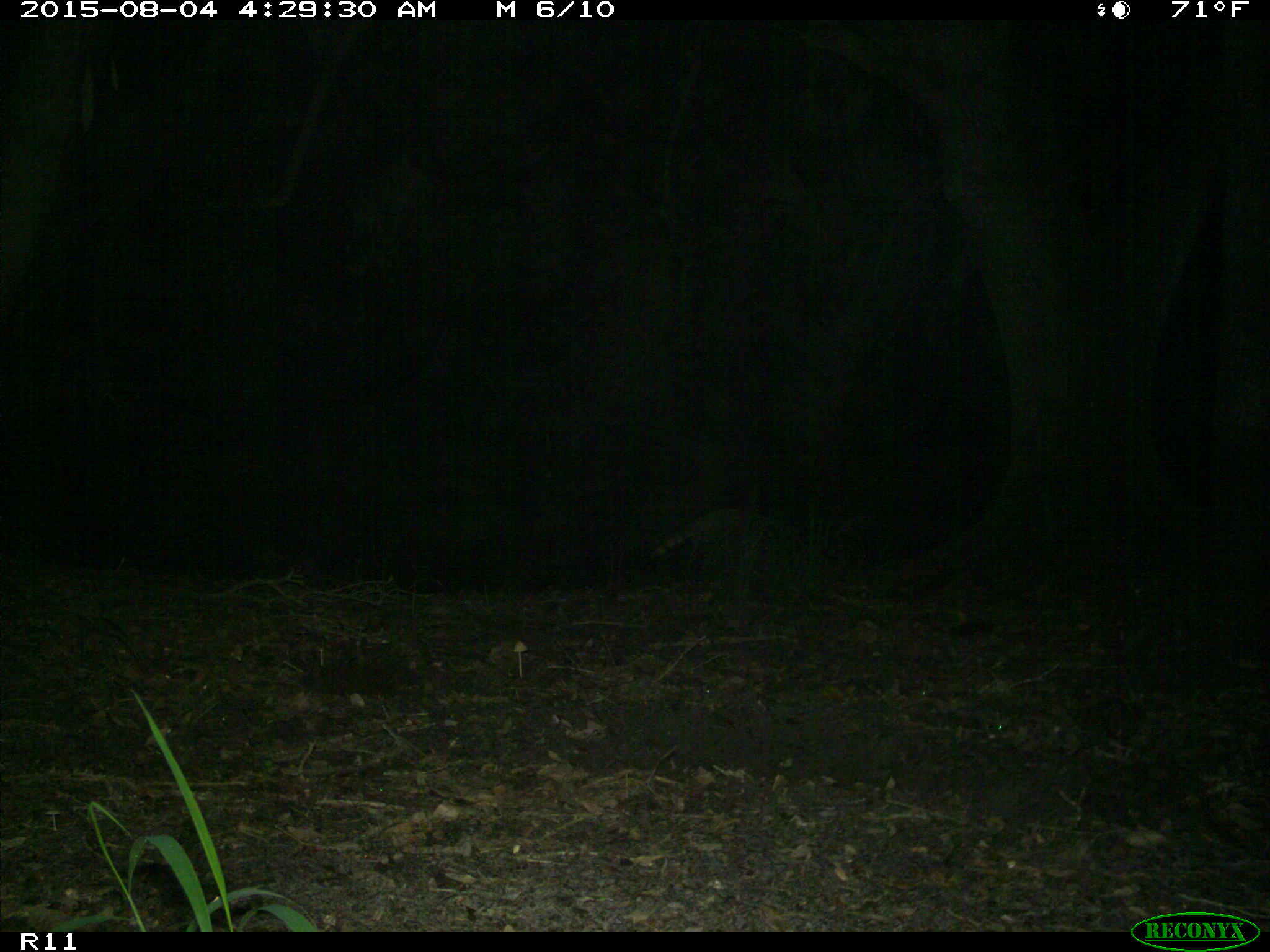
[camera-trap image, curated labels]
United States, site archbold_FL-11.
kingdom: Animalia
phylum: Chordata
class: Mammalia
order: Carnivora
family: Procyonidae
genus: Procyon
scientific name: Procyon lotor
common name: common raccoon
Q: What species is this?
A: Procyon lotor (common raccoon).